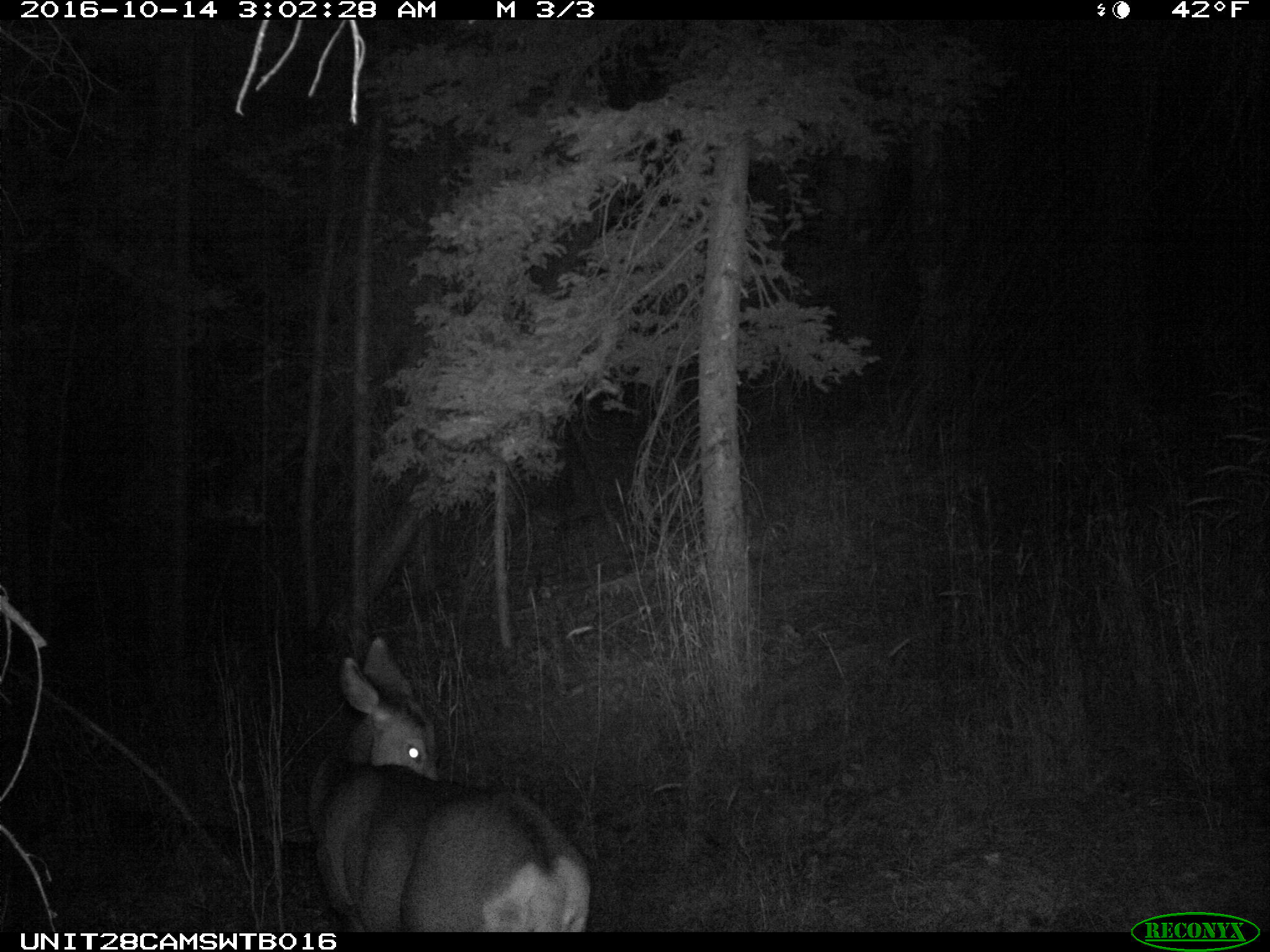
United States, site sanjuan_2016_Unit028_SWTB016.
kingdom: Animalia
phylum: Chordata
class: Mammalia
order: Artiodactyla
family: Cervidae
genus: Odocoileus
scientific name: Odocoileus hemionus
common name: mule deer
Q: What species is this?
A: Odocoileus hemionus (mule deer).